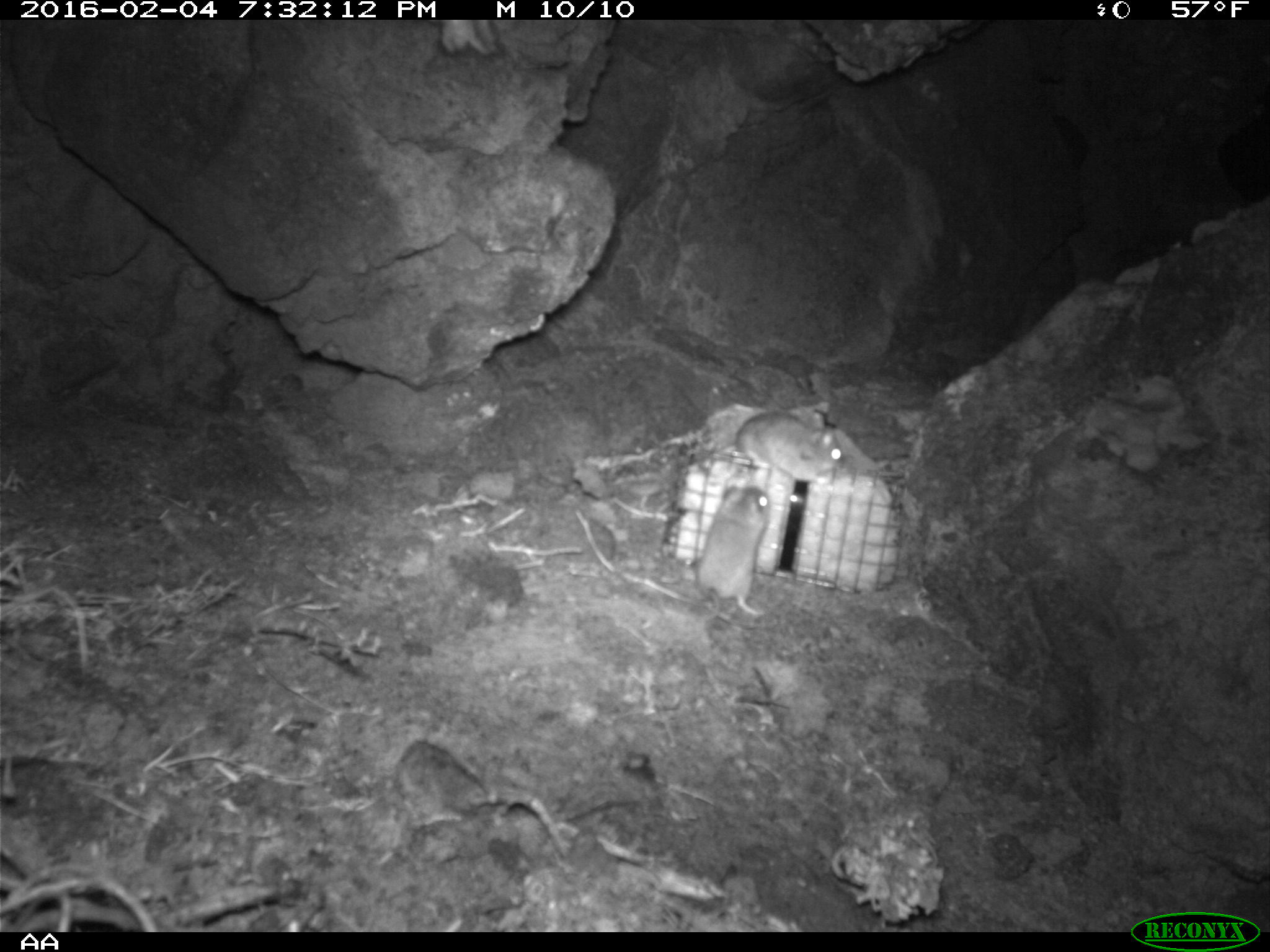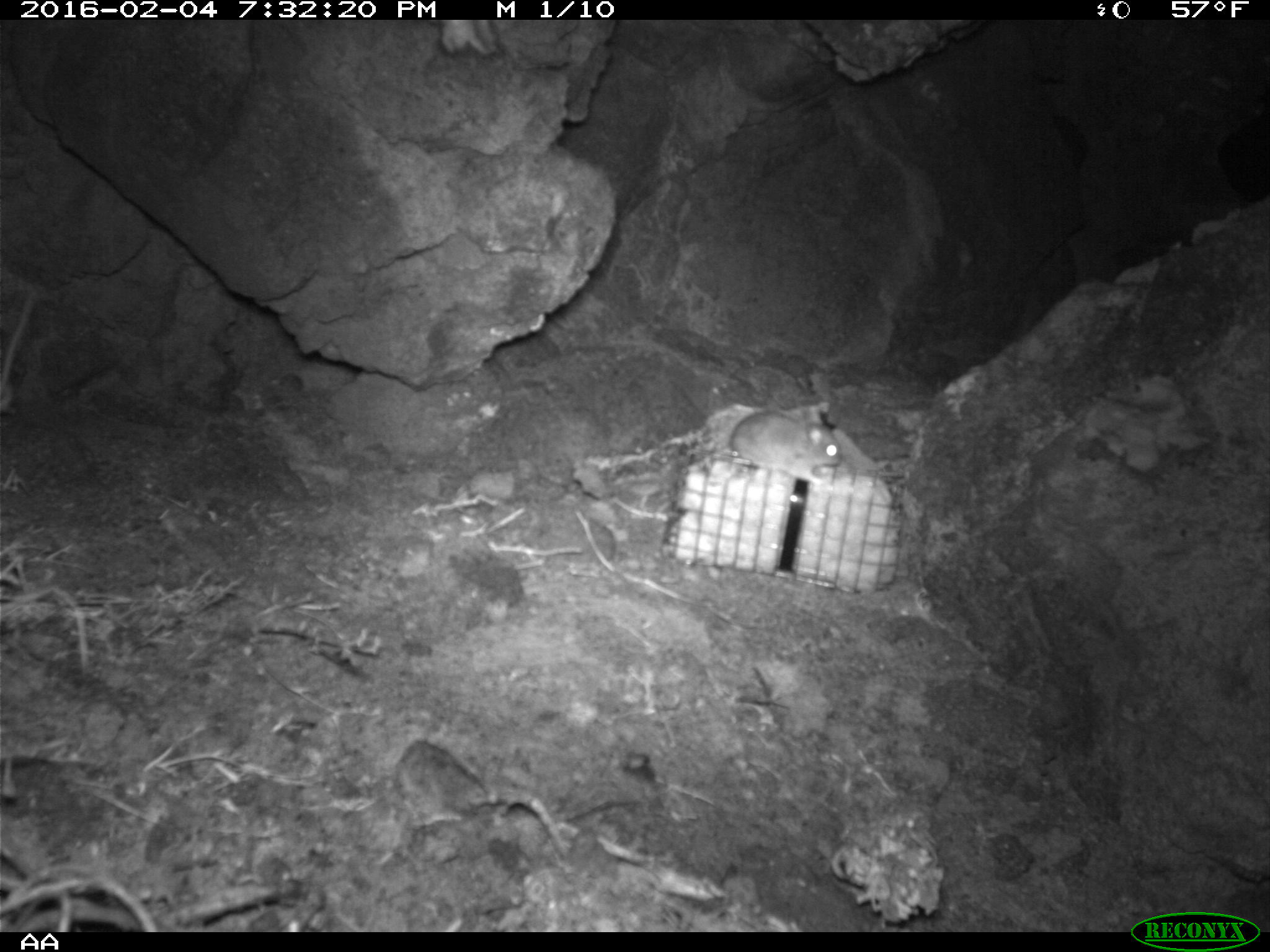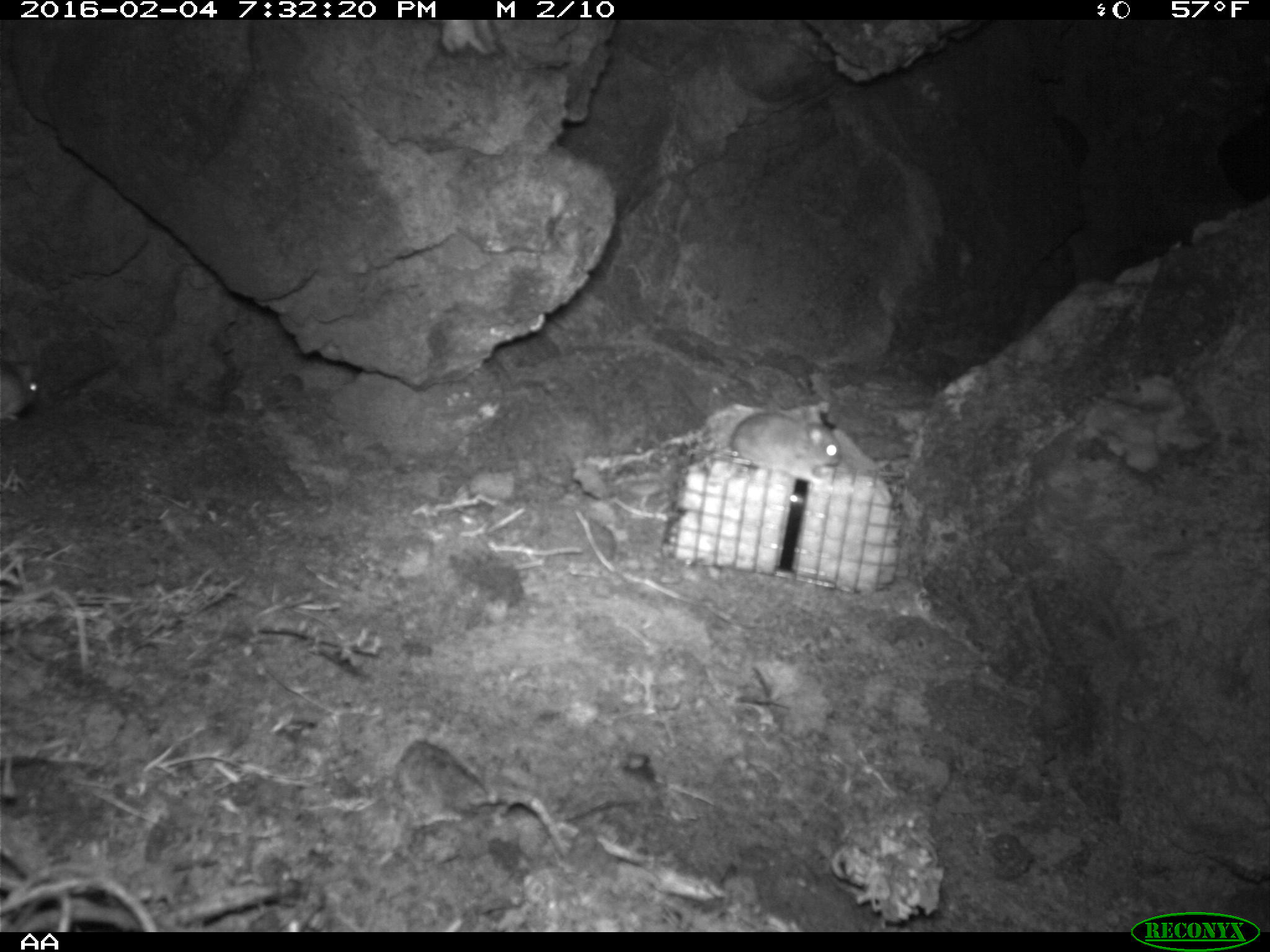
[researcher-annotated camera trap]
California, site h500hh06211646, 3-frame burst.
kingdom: Animalia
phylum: Chordata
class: Mammalia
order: Rodentia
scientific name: Rodentia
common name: rodent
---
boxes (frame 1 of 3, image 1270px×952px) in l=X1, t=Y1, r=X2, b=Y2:
rodent: l=691, t=482, r=768, b=615; l=722, t=410, r=843, b=486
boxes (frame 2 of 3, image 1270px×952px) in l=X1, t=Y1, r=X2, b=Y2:
rodent: l=730, t=406, r=841, b=485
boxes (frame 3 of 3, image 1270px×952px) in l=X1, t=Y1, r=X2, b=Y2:
rodent: l=729, t=406, r=841, b=490; l=0, t=361, r=45, b=423